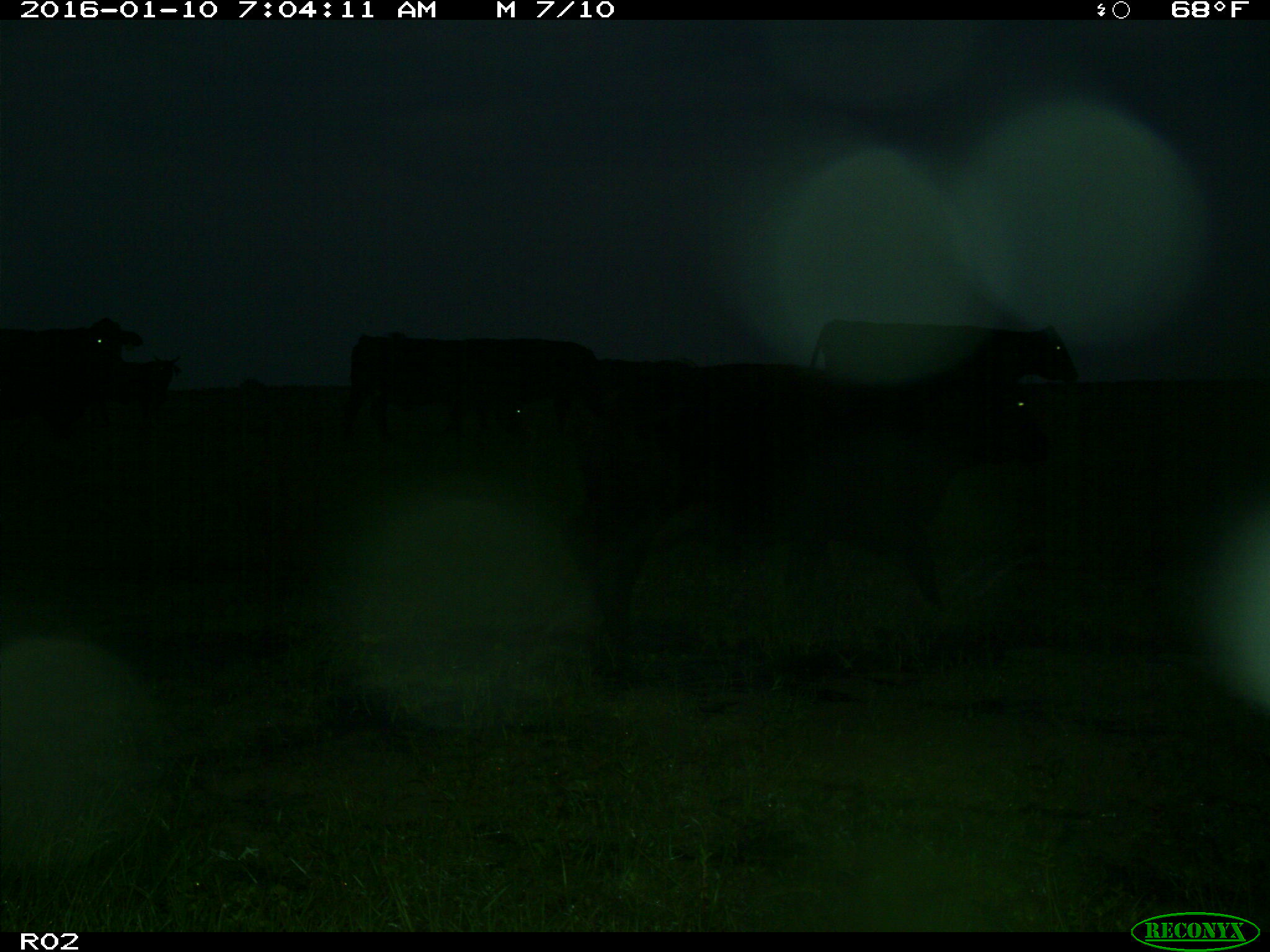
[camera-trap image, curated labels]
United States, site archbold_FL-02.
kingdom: Animalia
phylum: Chordata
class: Mammalia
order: Artiodactyla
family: Bovidae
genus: Bos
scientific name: Bos taurus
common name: domestic cow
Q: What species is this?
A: Bos taurus (domestic cow).